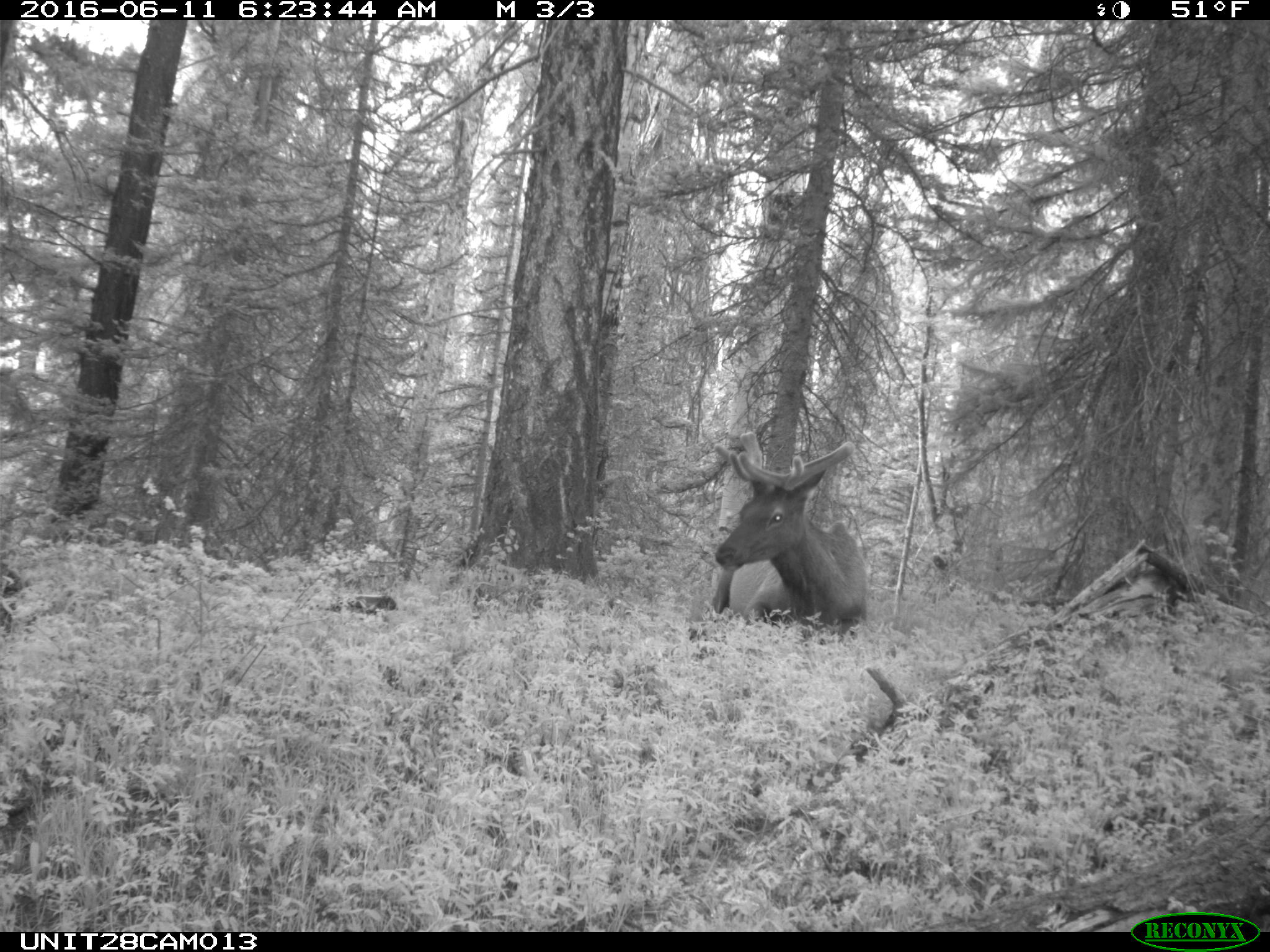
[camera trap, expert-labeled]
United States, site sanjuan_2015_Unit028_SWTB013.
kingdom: Animalia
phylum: Chordata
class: Mammalia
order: Artiodactyla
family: Cervidae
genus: Cervus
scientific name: Cervus elaphus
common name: red deer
Cervus elaphus (red deer).